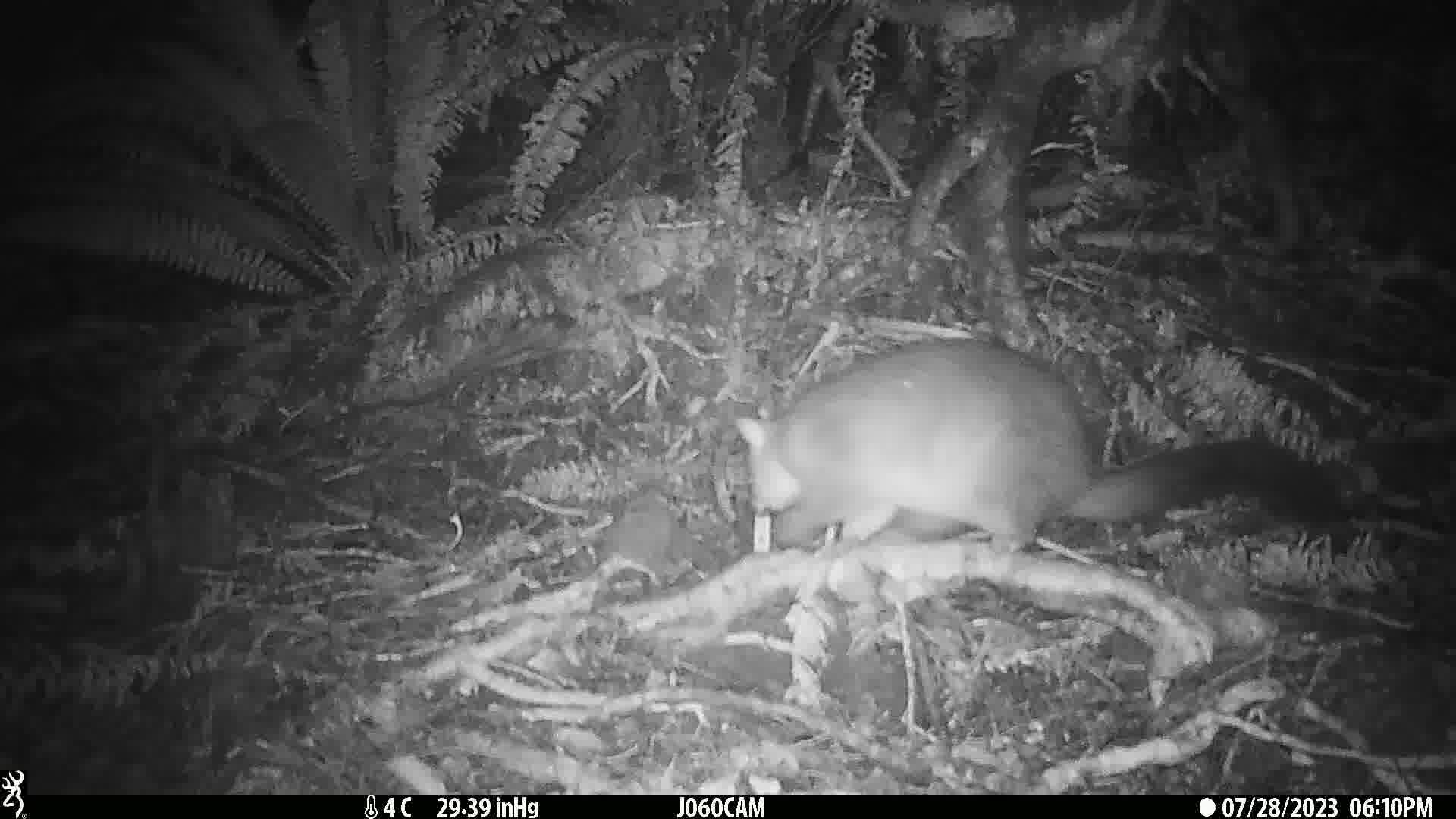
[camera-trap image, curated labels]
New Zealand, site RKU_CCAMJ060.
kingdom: Animalia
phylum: Chordata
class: Mammalia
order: Diprotodontia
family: Phalangeridae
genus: Trichosurus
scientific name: Trichosurus vulpecula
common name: common brushtail possum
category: possum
Possum (common brushtail possum) (Trichosurus vulpecula).